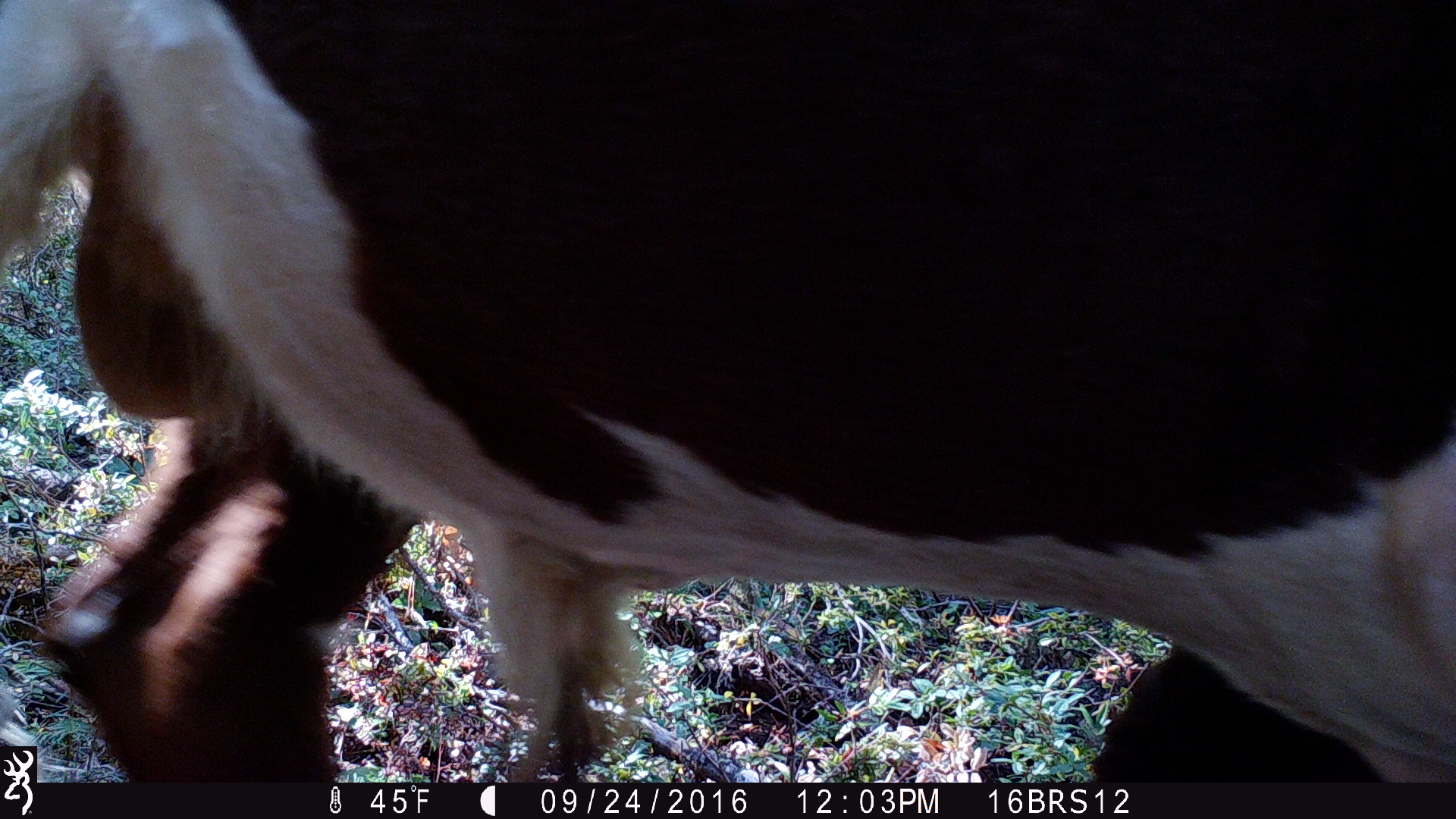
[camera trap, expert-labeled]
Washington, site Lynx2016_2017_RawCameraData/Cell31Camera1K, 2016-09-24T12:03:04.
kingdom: Animalia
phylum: Chordata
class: Mammalia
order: Artiodactyla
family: Bovidae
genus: Bos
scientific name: Bos taurus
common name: domestic cattle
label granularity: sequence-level